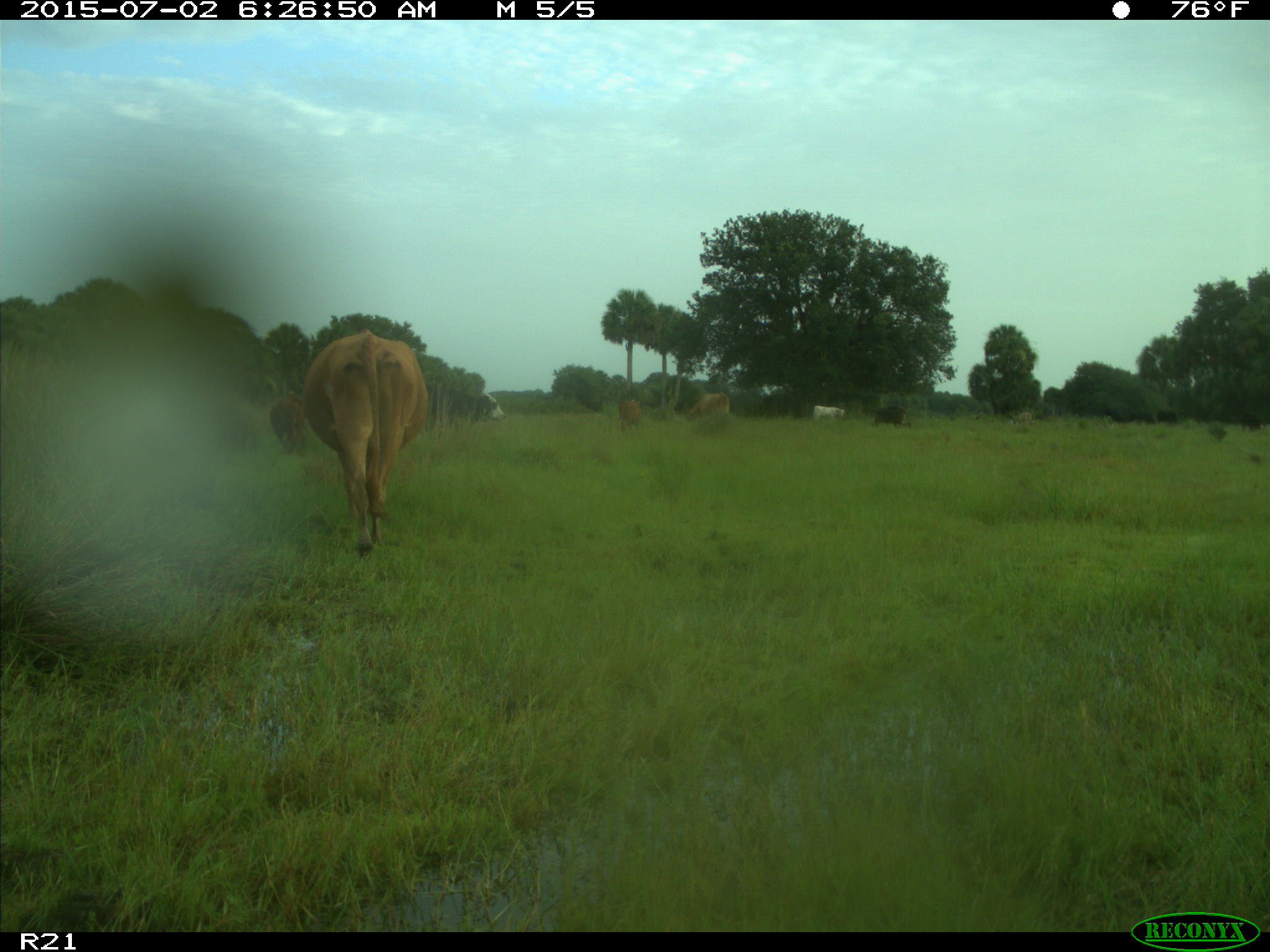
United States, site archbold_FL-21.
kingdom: Animalia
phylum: Chordata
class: Mammalia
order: Artiodactyla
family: Bovidae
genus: Bos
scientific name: Bos taurus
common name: domestic cow